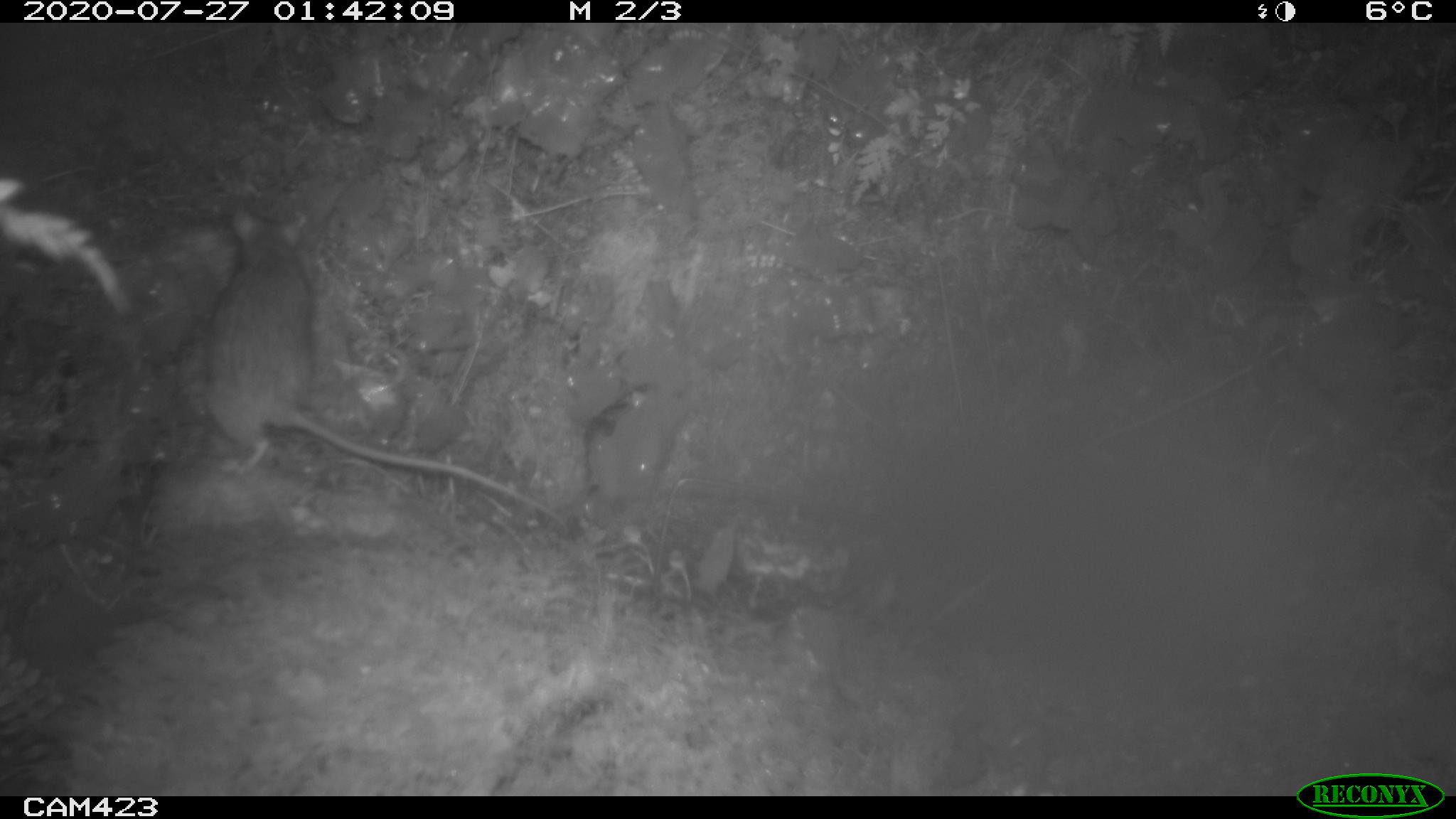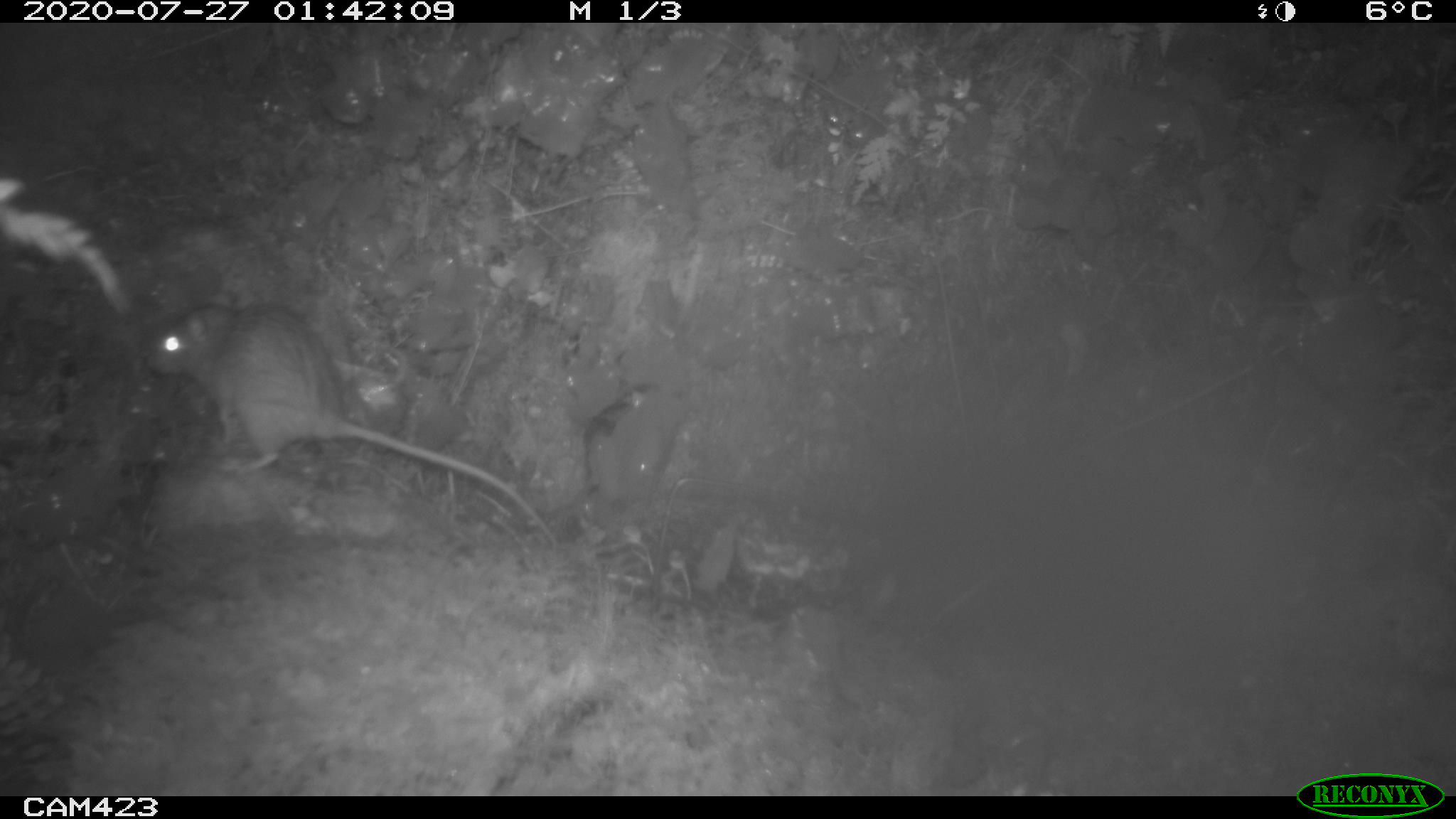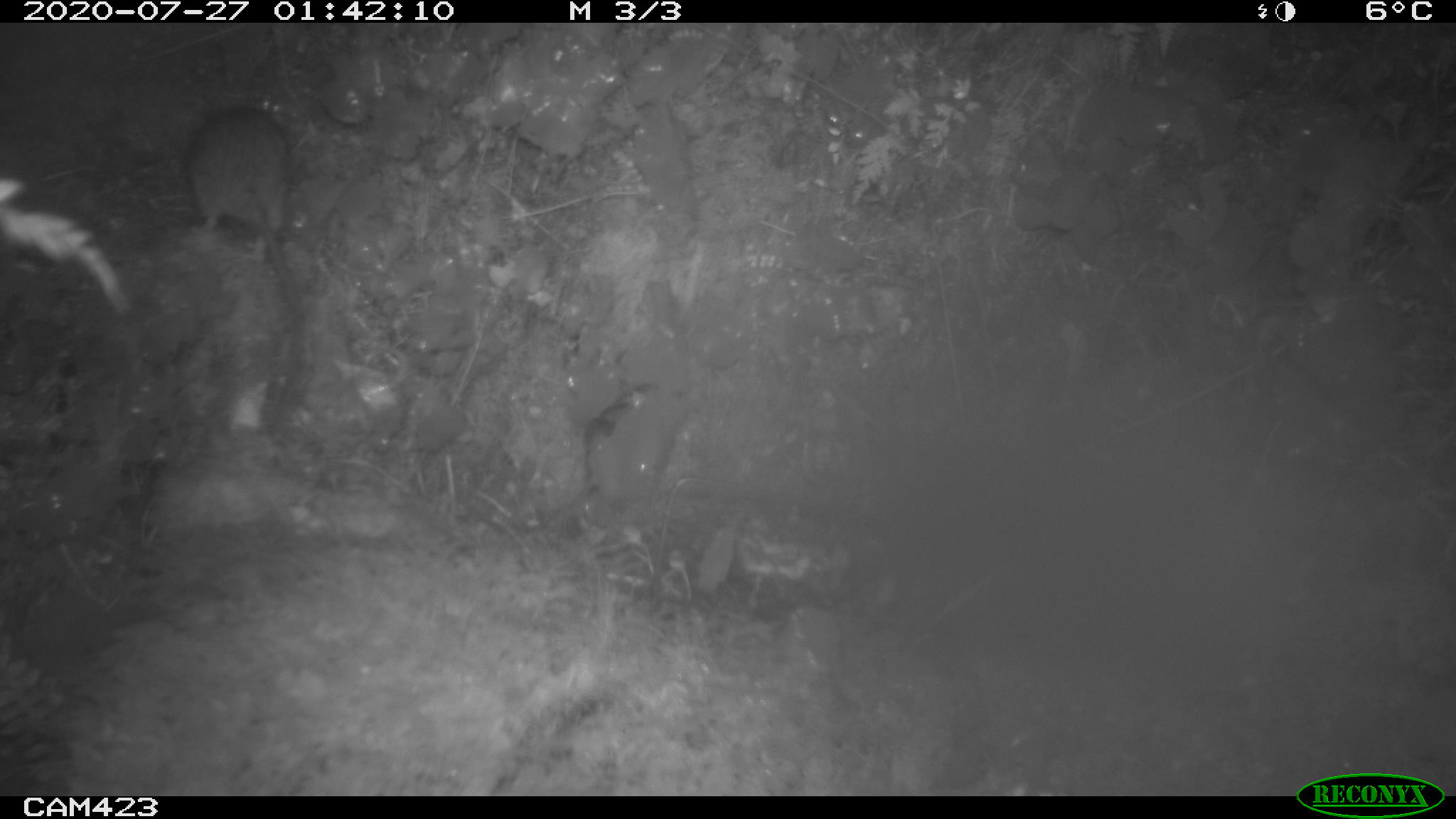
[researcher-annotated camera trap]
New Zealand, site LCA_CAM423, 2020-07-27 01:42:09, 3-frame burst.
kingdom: Animalia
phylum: Chordata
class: Mammalia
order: Rodentia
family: Muridae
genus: Rattus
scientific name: Rattus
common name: rat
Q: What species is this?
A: Rat (Rattus).